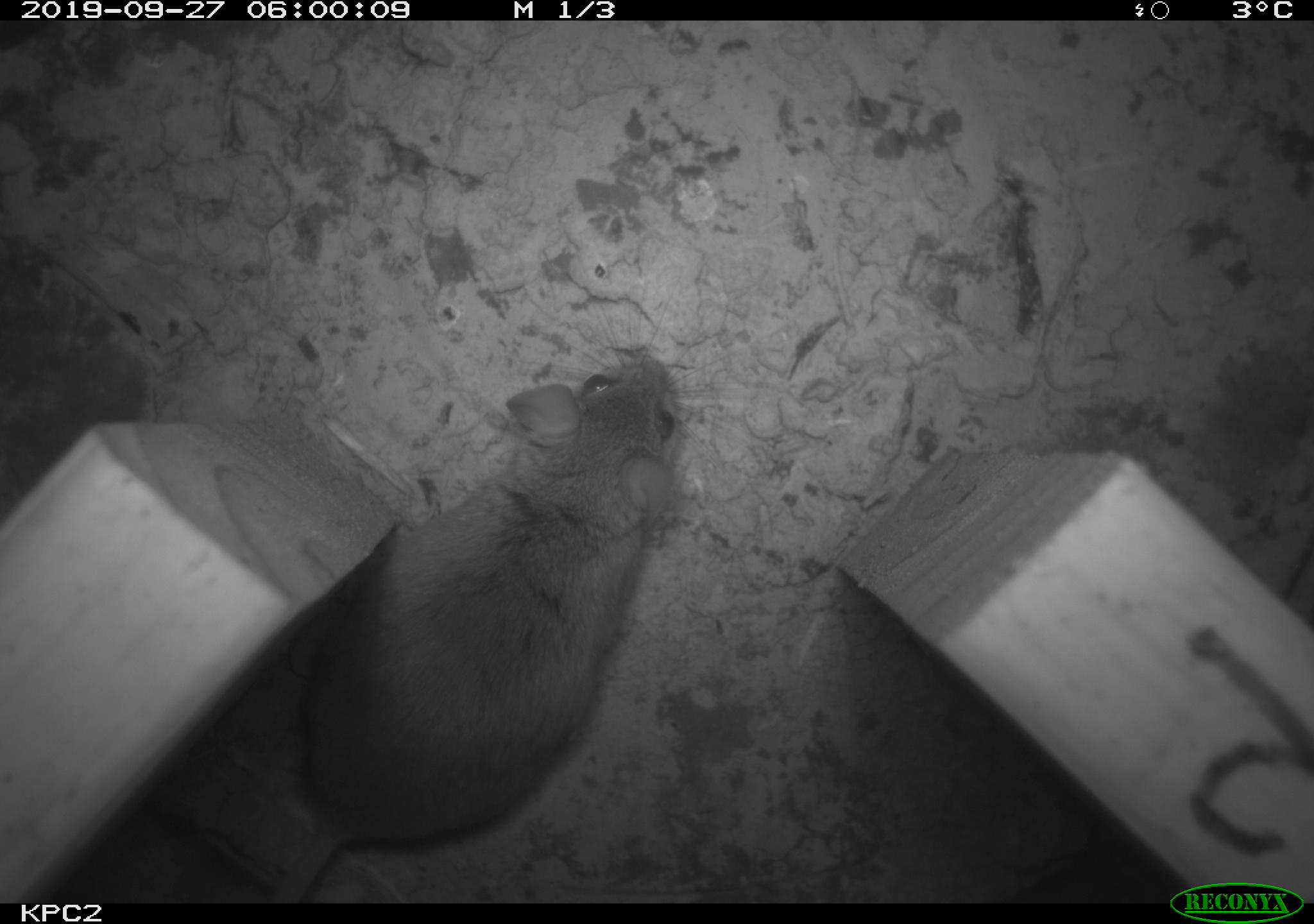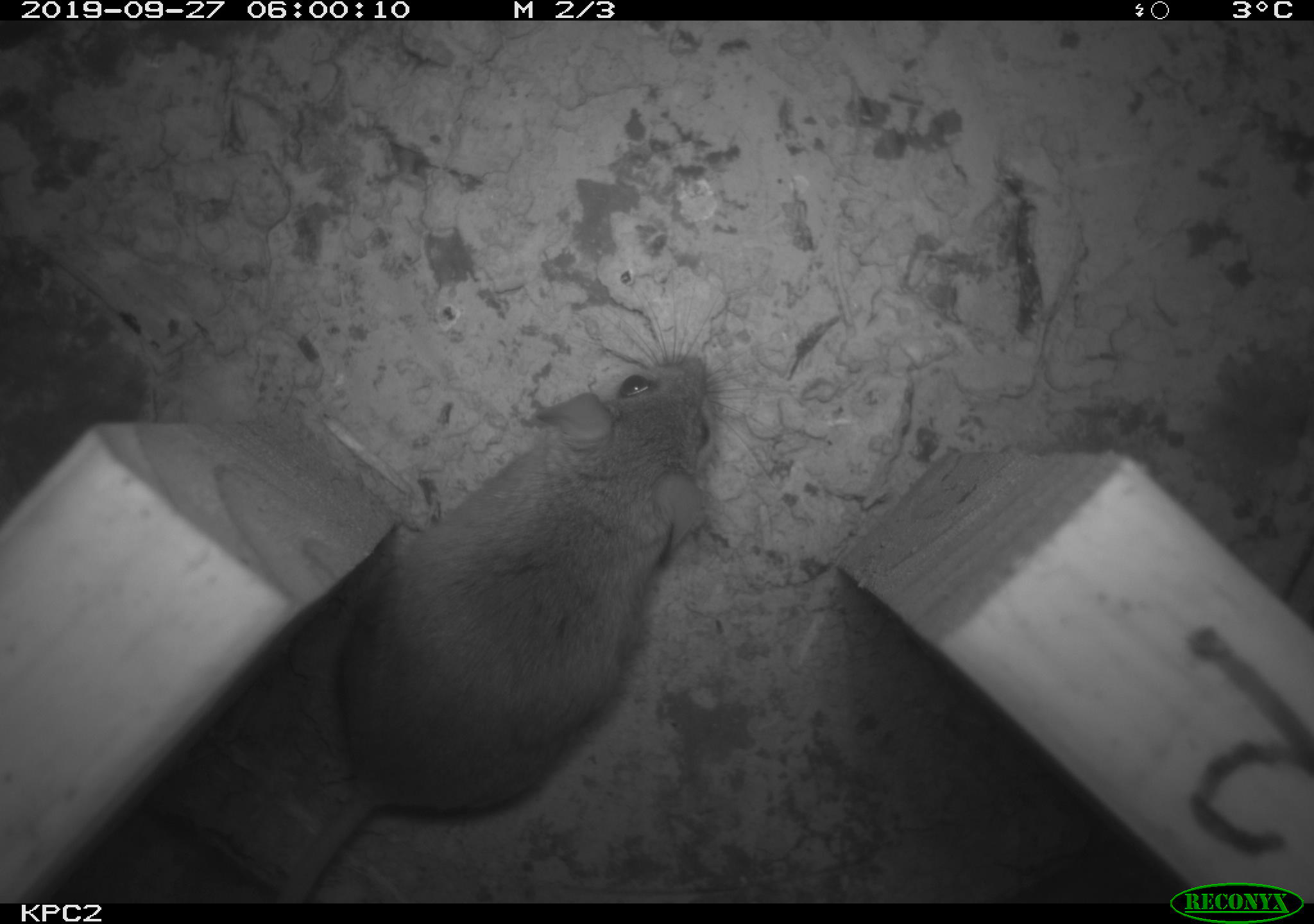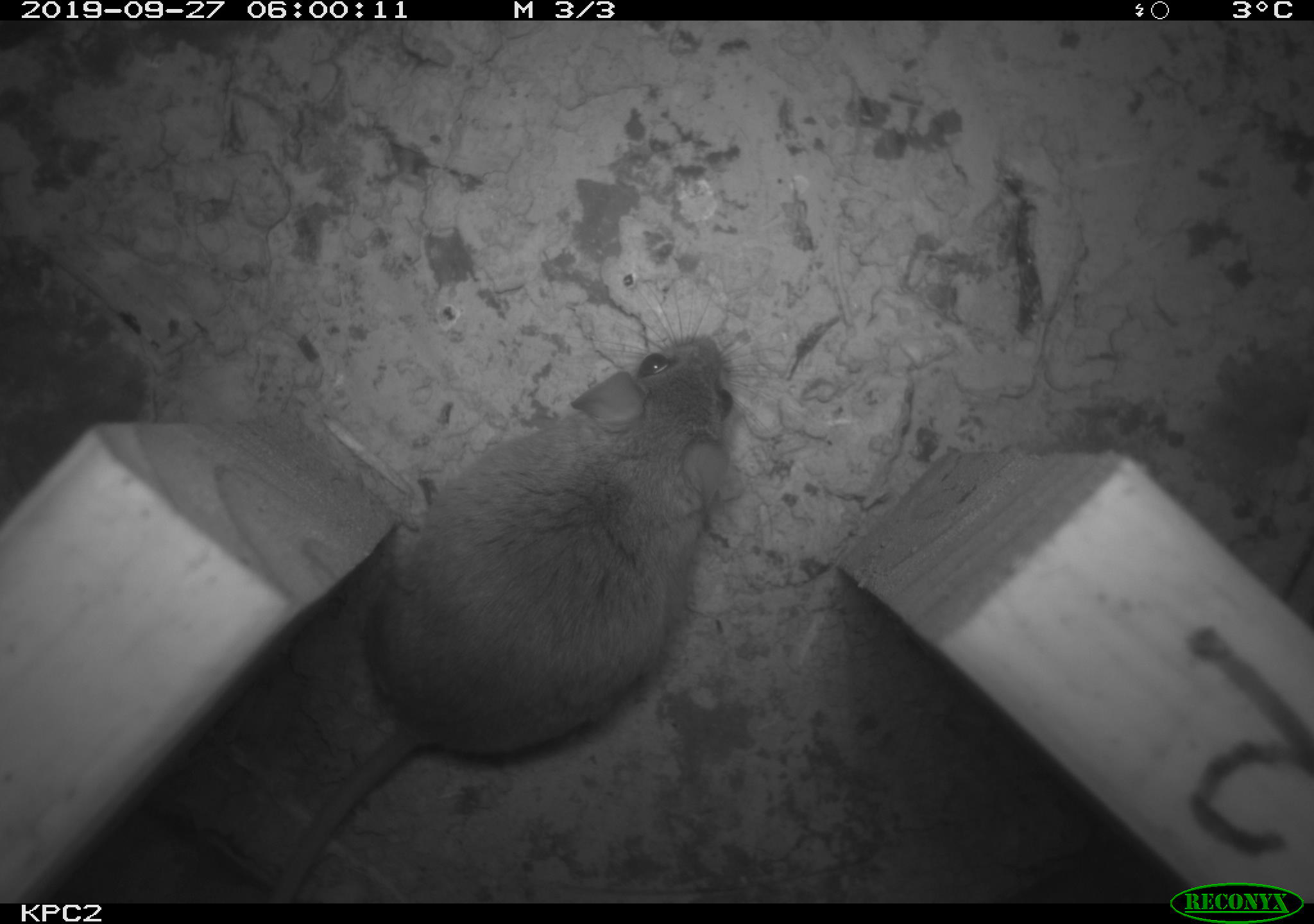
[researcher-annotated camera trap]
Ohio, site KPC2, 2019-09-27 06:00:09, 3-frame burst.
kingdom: Animalia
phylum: Chordata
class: Mammalia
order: Rodentia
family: Cricetidae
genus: Peromyscus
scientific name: Peromyscus leucopus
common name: white-footed mouse